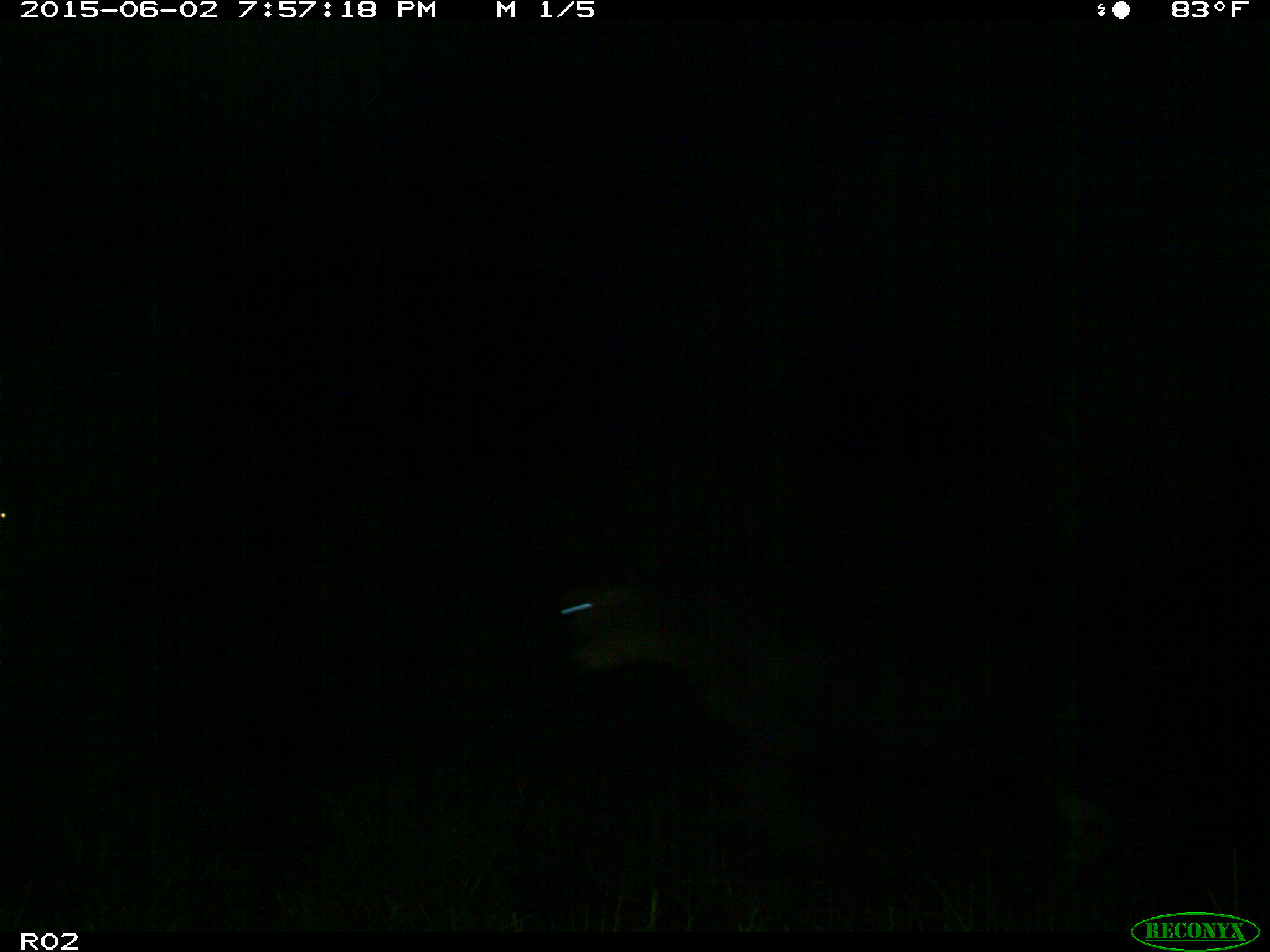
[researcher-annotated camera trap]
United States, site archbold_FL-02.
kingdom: Animalia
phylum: Chordata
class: Mammalia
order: Artiodactyla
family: Bovidae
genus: Bos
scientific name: Bos taurus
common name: domestic cow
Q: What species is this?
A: Bos taurus (domestic cow).